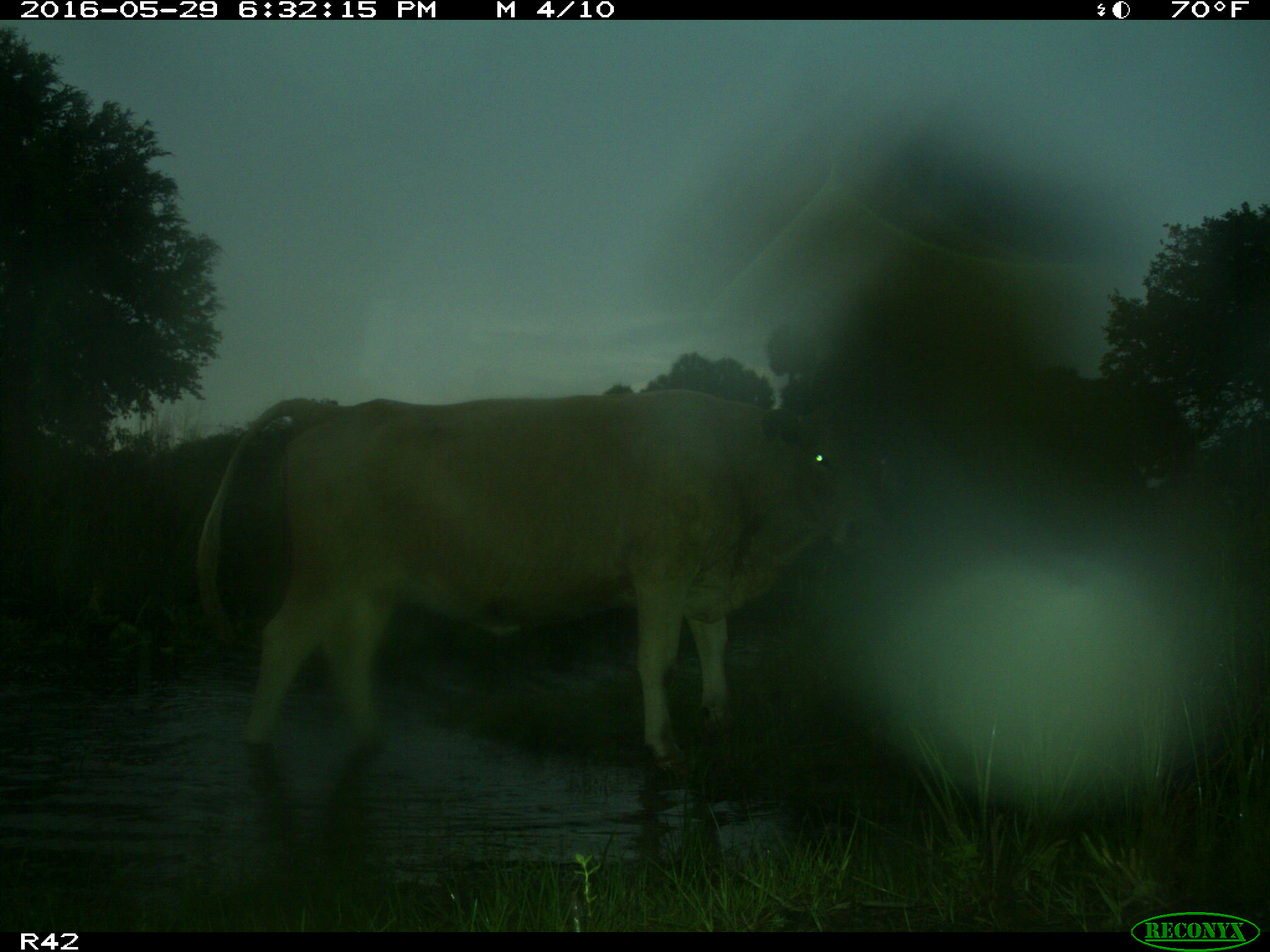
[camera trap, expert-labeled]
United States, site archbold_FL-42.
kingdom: Animalia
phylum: Chordata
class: Mammalia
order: Artiodactyla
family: Bovidae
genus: Bos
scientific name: Bos taurus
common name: domestic cow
Bos taurus (domestic cow).